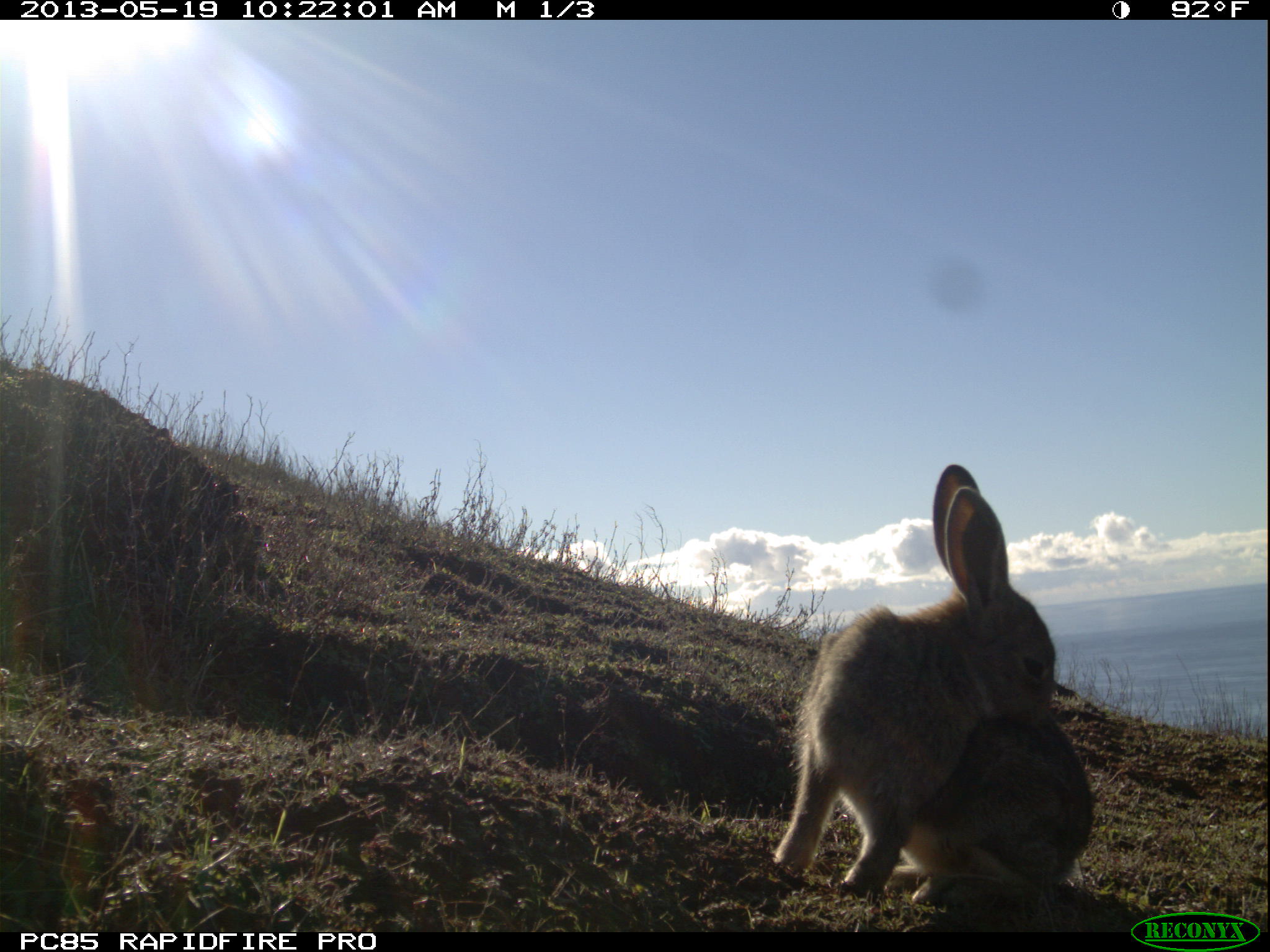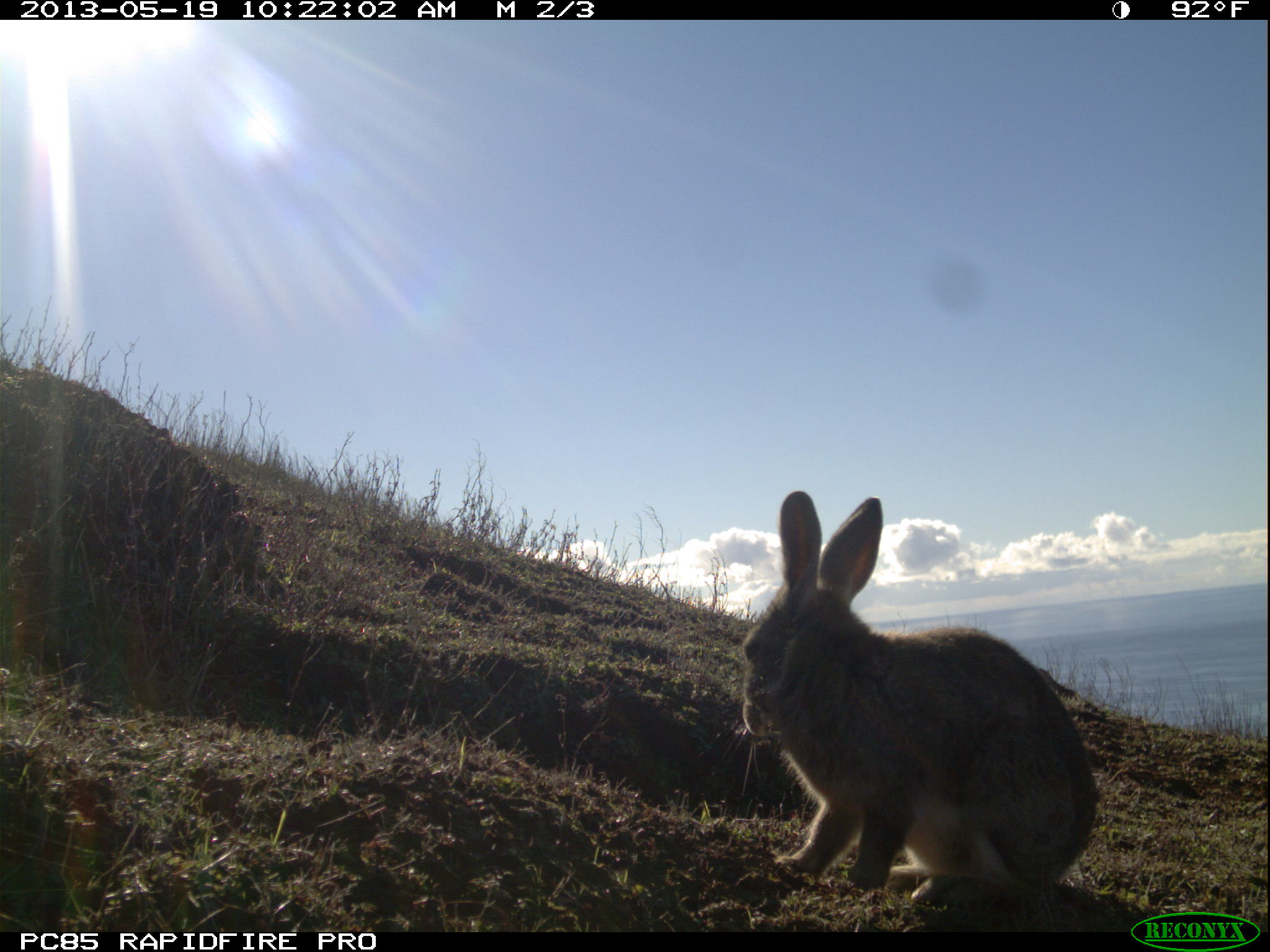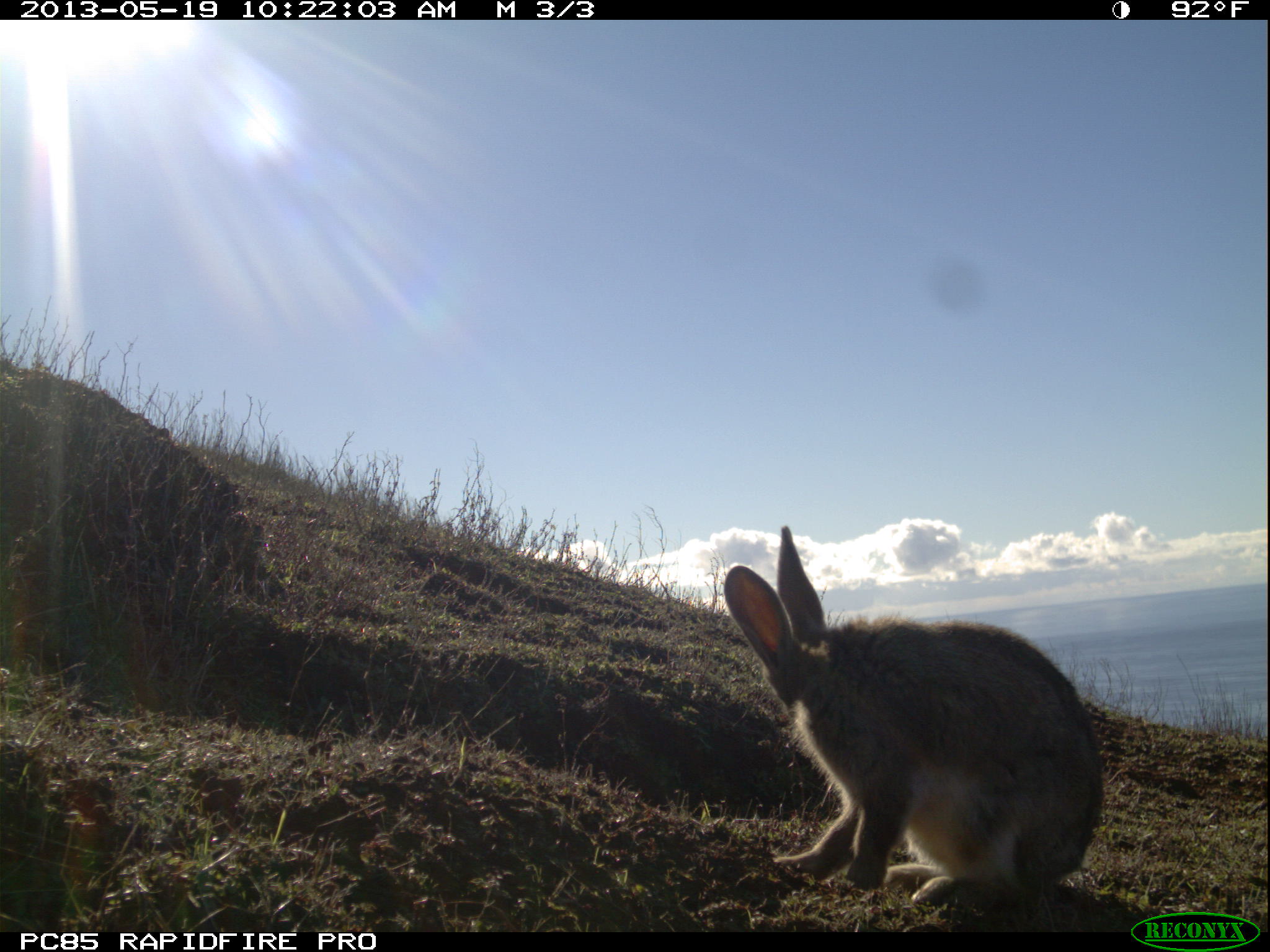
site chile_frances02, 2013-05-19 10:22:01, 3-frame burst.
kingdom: Animalia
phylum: Chordata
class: Mammalia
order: Lagomorpha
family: Leporidae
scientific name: Leporidae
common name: rabbits and hares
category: rabbit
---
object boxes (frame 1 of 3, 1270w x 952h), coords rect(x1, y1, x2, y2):
rabbit: rect(769, 465, 1096, 920)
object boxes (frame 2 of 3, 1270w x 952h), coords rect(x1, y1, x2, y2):
rabbit: rect(737, 491, 1099, 909)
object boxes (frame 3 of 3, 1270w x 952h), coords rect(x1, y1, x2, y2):
rabbit: rect(714, 524, 1101, 911)